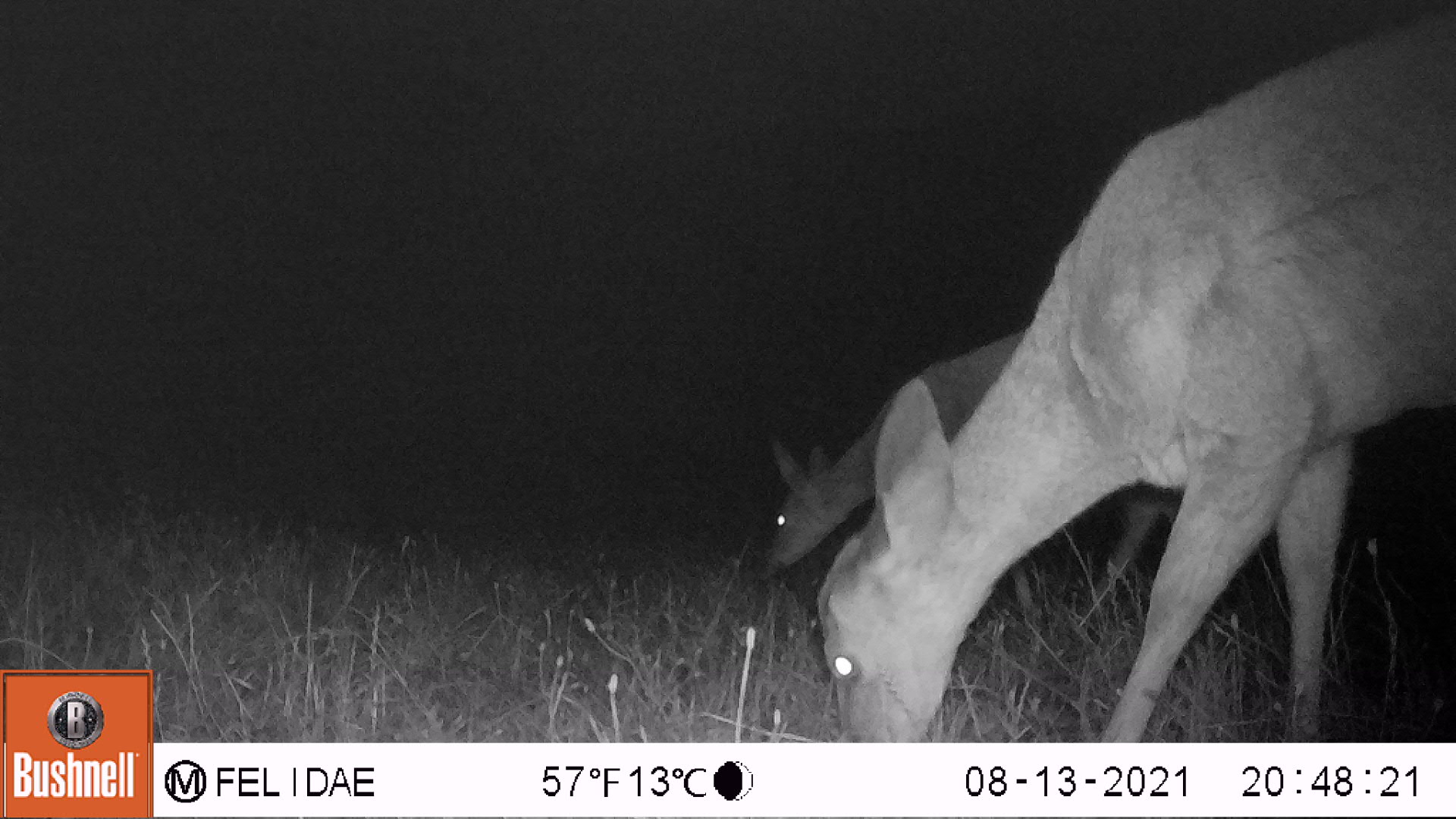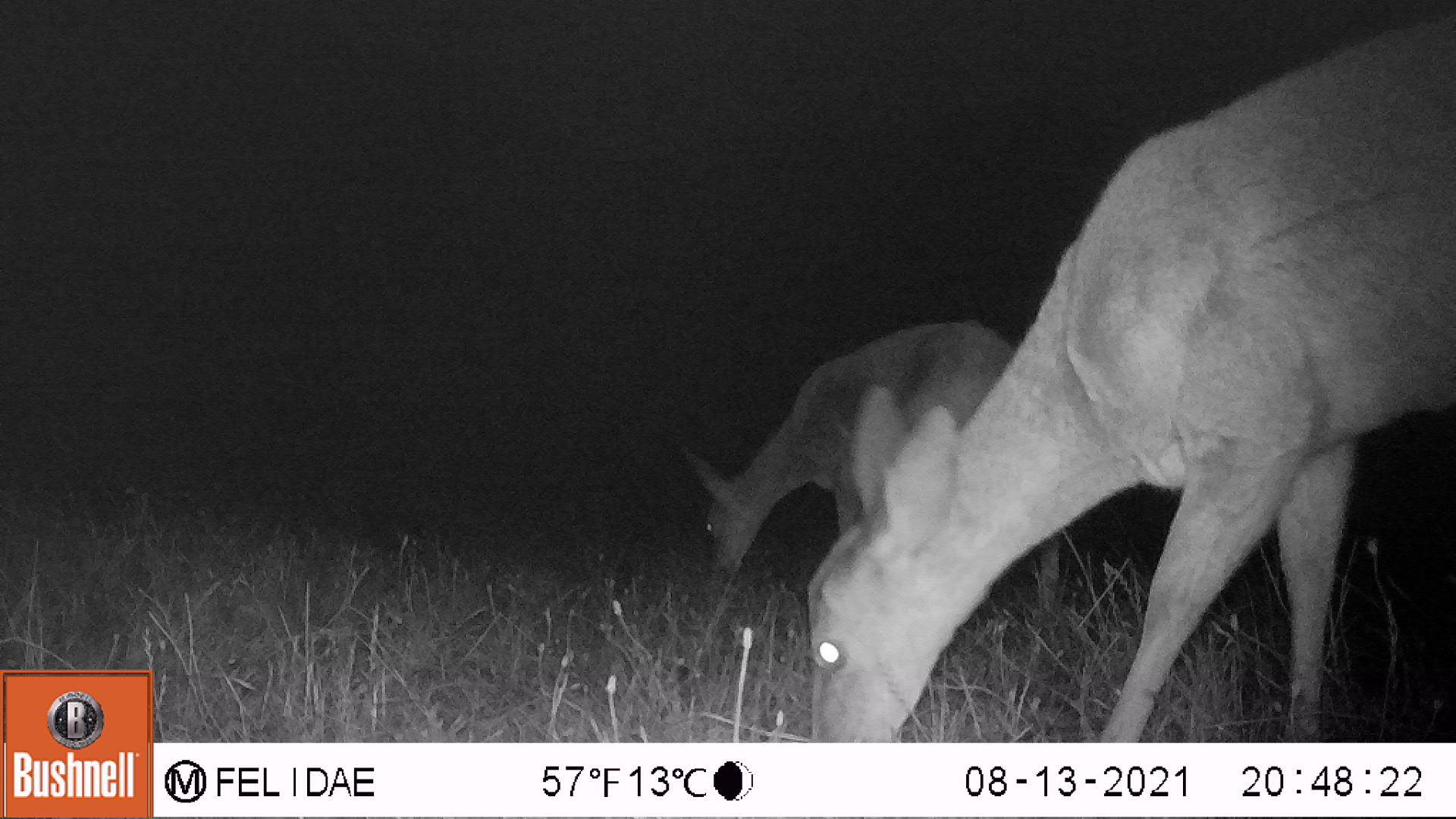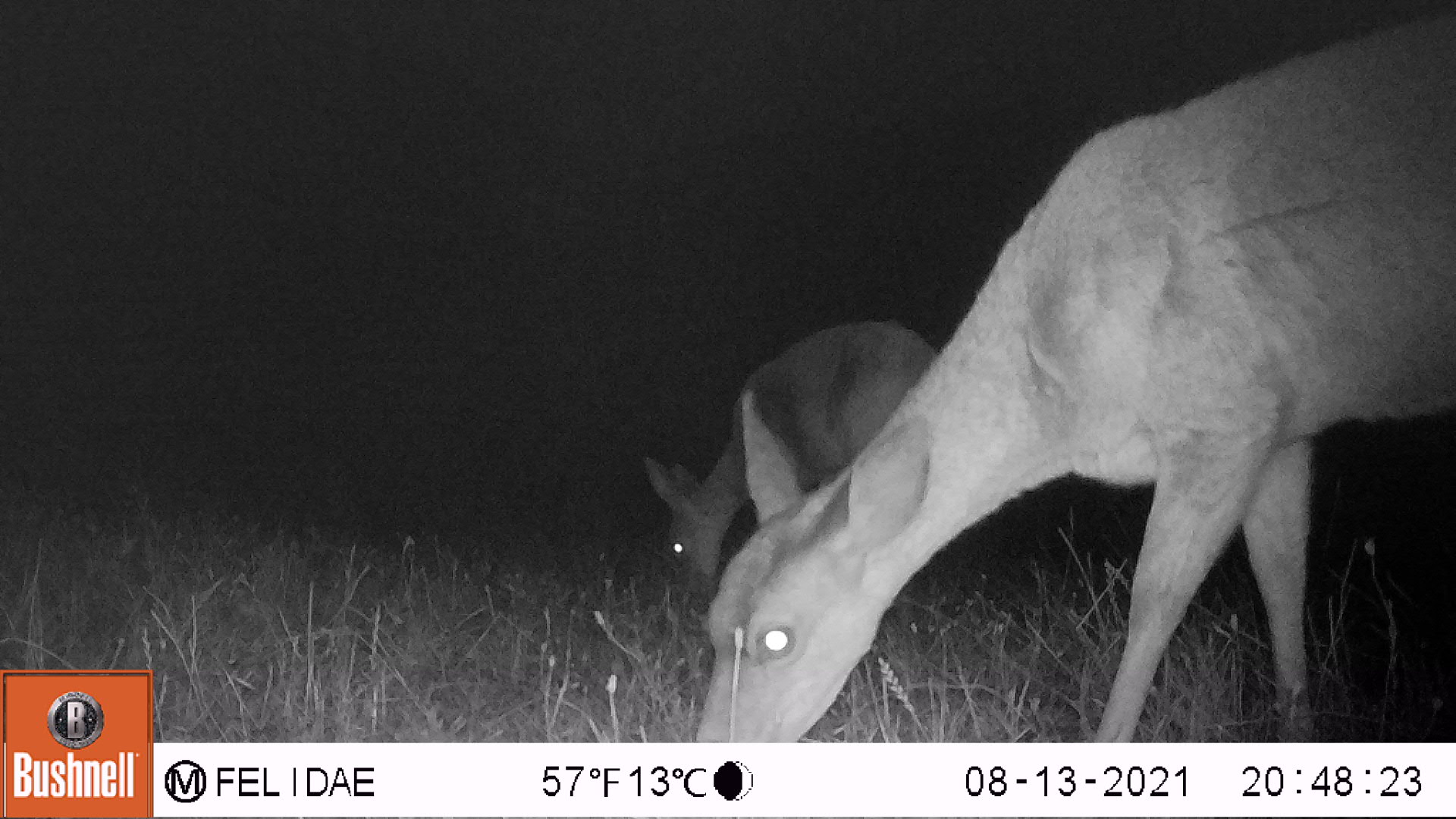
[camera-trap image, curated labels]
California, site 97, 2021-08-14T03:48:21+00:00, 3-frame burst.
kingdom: Animalia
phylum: Chordata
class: Mammalia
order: Artiodactyla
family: Cervidae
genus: Odocoileus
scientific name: Odocoileus hemionus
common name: mule deer